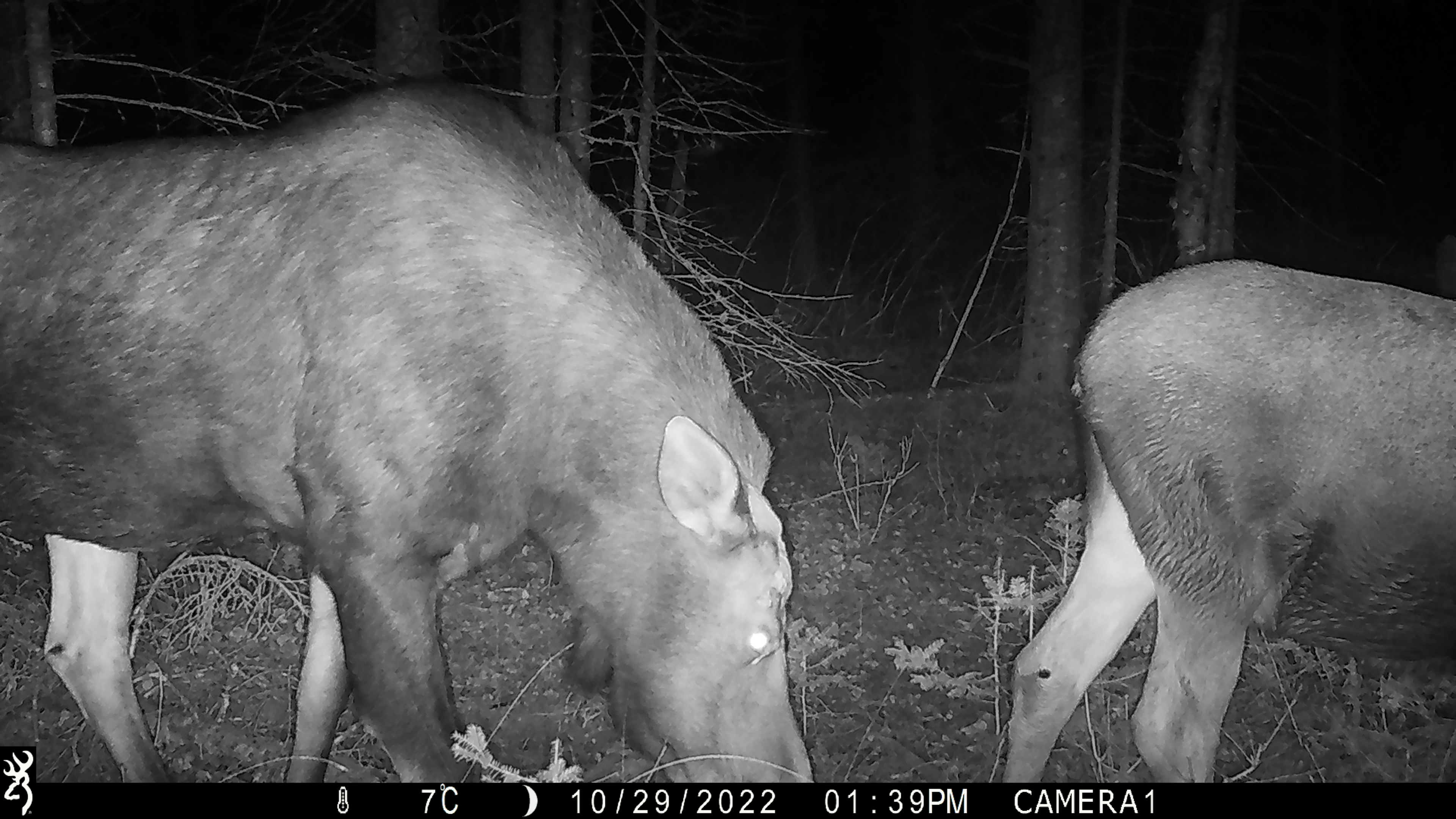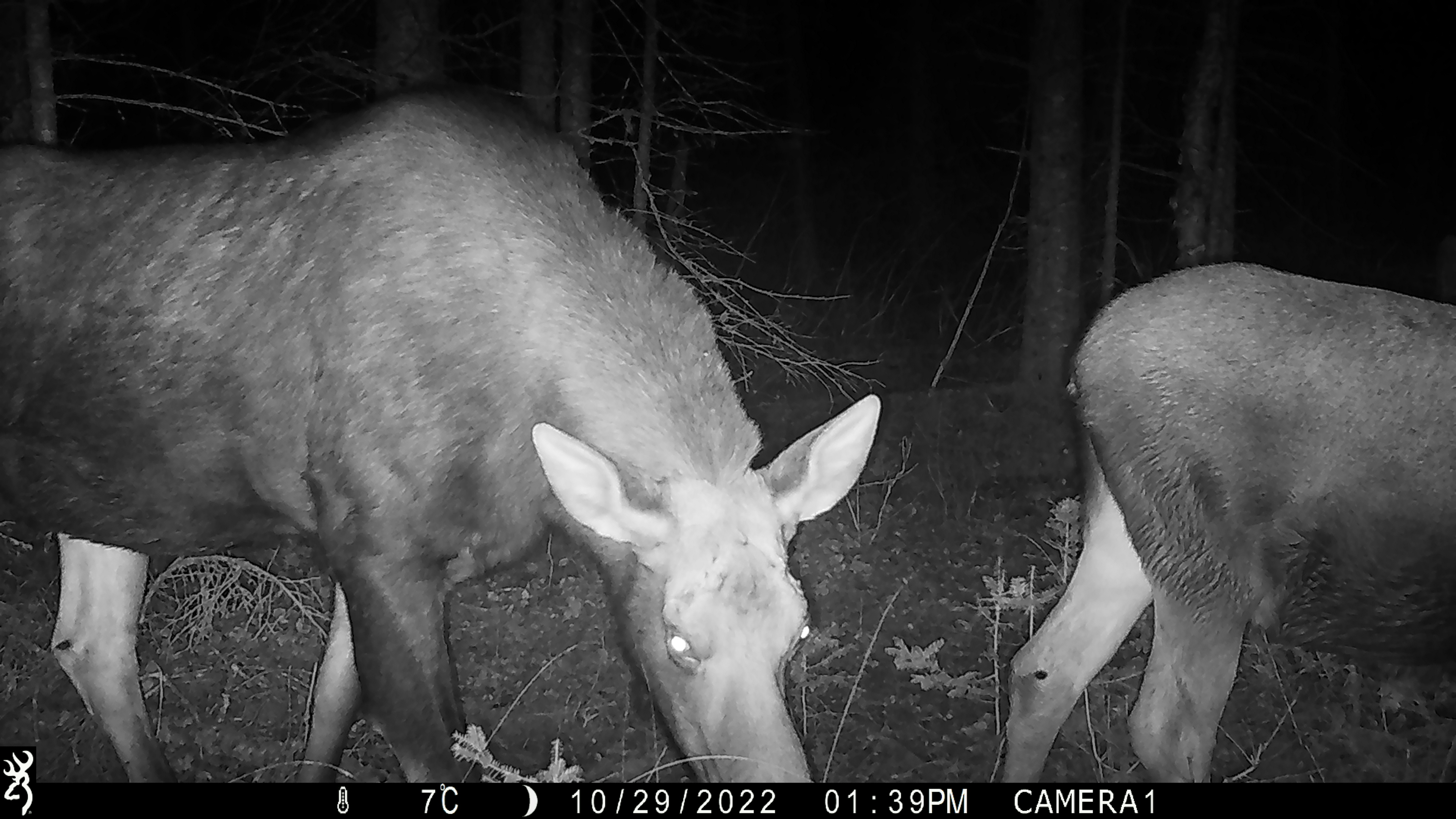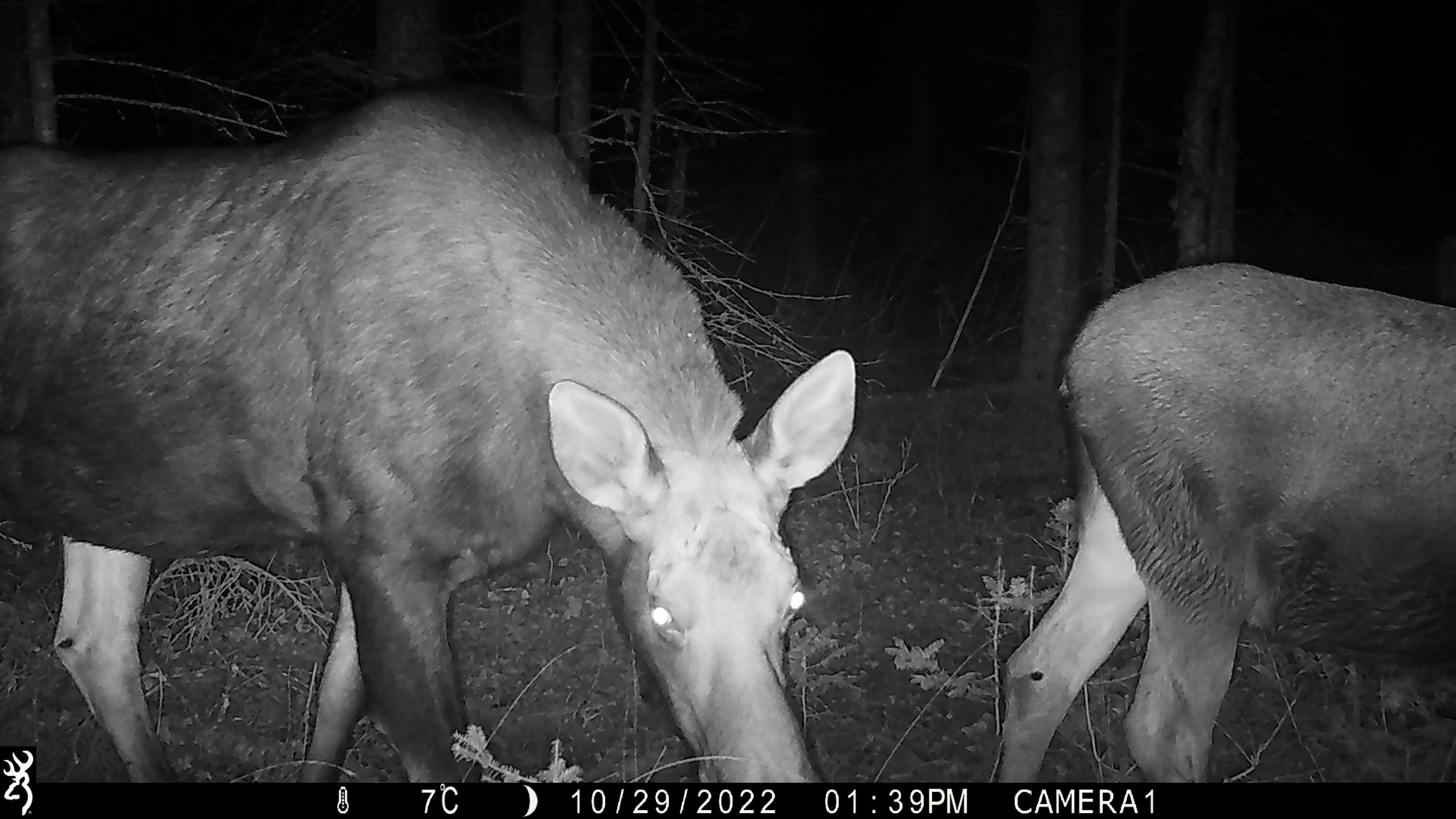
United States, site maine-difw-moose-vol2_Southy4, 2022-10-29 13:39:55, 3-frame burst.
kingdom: Animalia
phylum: Chordata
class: Mammalia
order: Artiodactyla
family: Cervidae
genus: Alces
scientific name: Alces alces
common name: moose